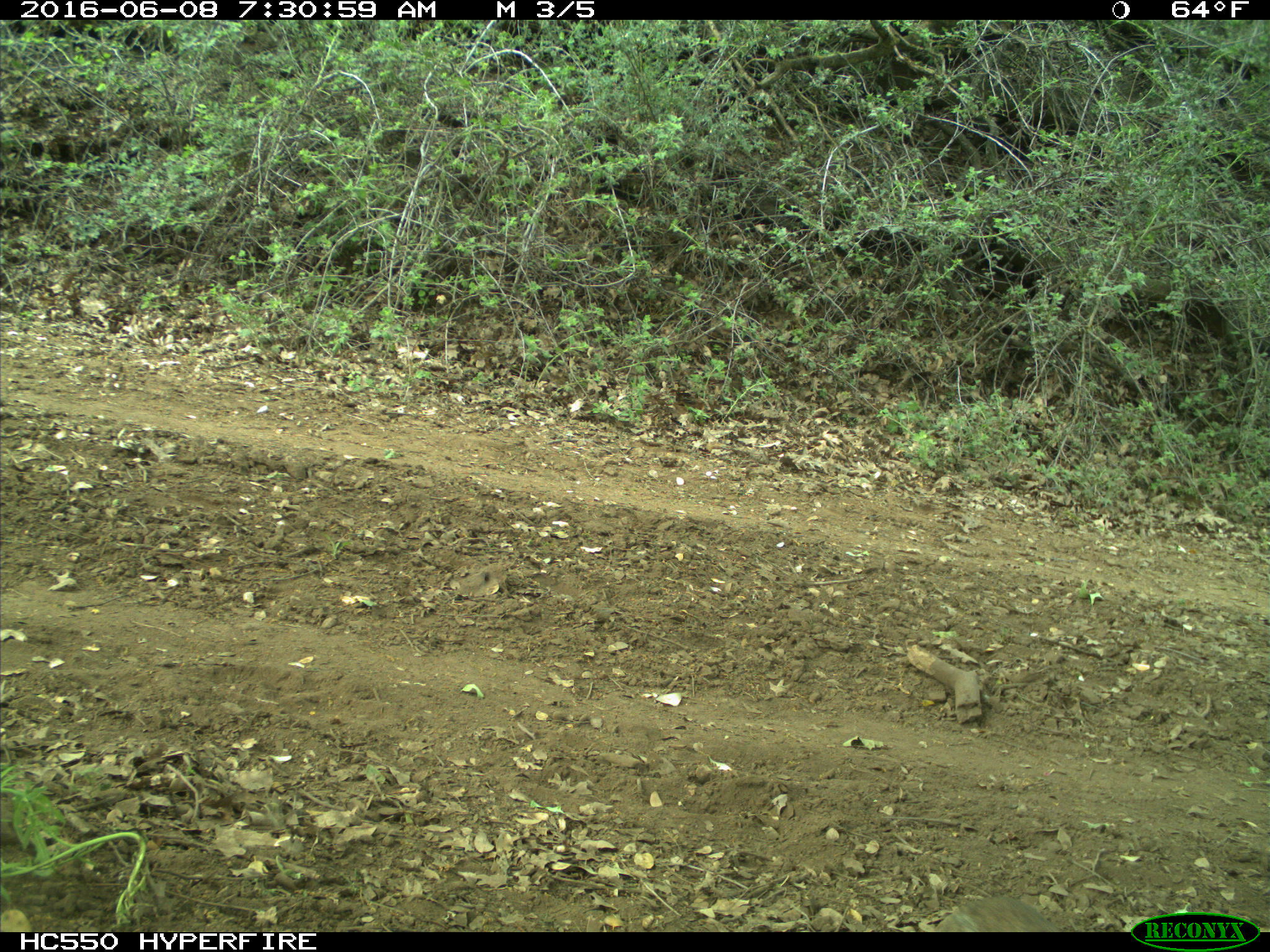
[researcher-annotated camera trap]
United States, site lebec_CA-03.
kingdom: Animalia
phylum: Chordata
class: Mammalia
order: Lagomorpha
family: Leporidae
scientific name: Leporidae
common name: rabbits and hares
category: unidentified rabbit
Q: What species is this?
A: Unidentified rabbit (rabbits and hares) (Leporidae).